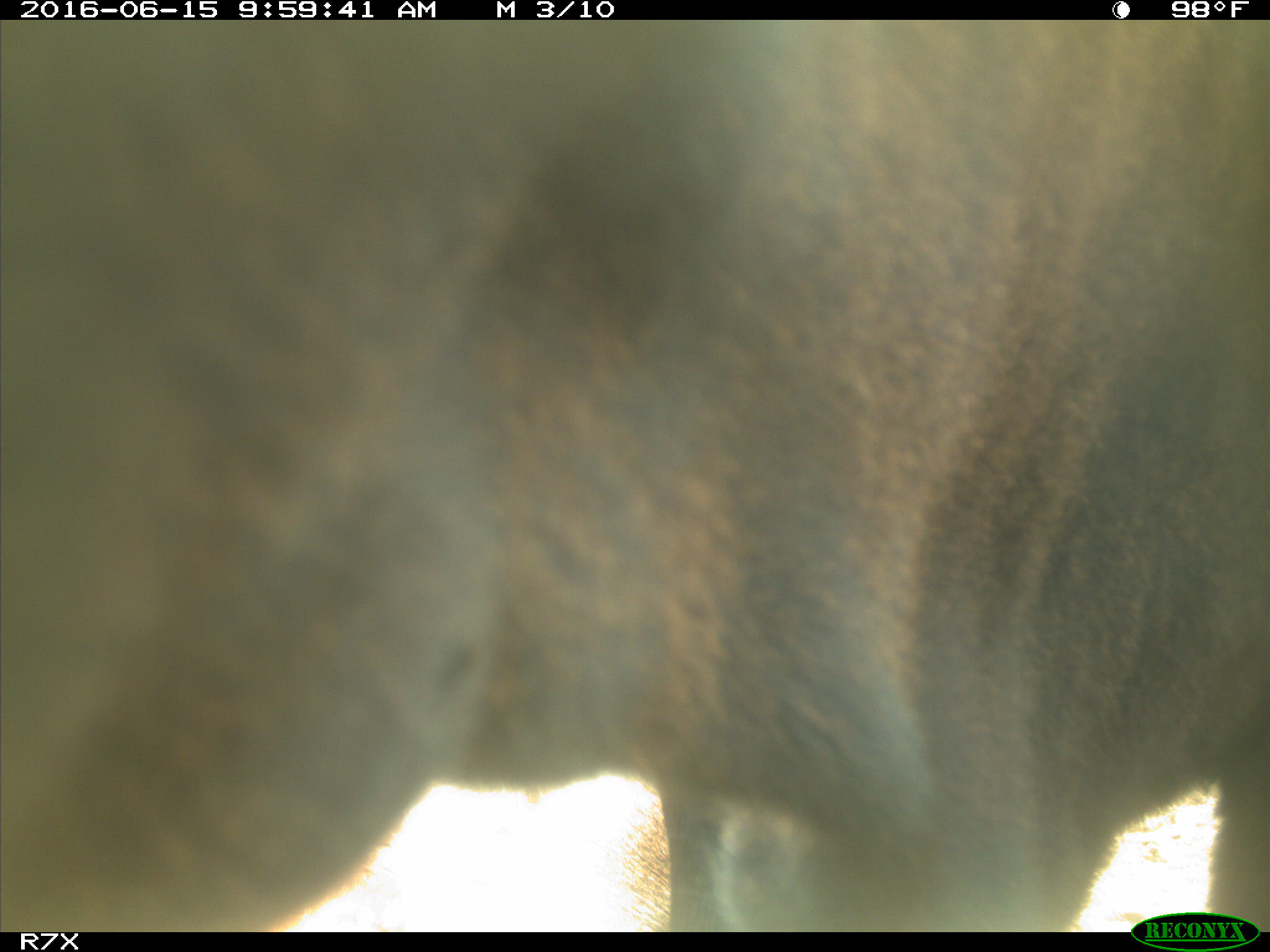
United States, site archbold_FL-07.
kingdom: Animalia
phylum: Chordata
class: Mammalia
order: Artiodactyla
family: Bovidae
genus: Bos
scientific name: Bos taurus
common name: domestic cow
Bos taurus (domestic cow).